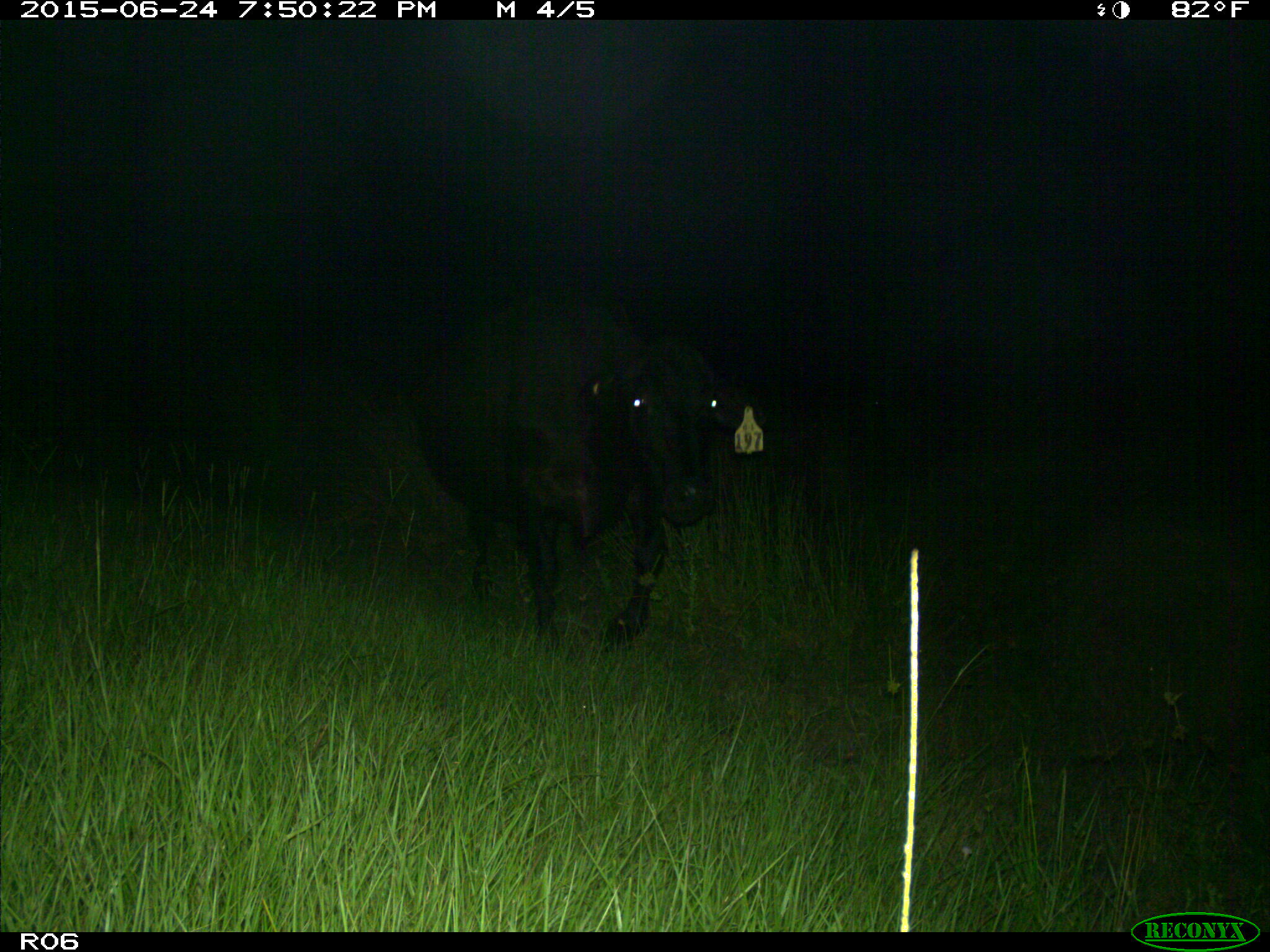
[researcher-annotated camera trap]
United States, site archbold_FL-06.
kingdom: Animalia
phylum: Chordata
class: Mammalia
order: Artiodactyla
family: Bovidae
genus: Bos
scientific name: Bos taurus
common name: domestic cow